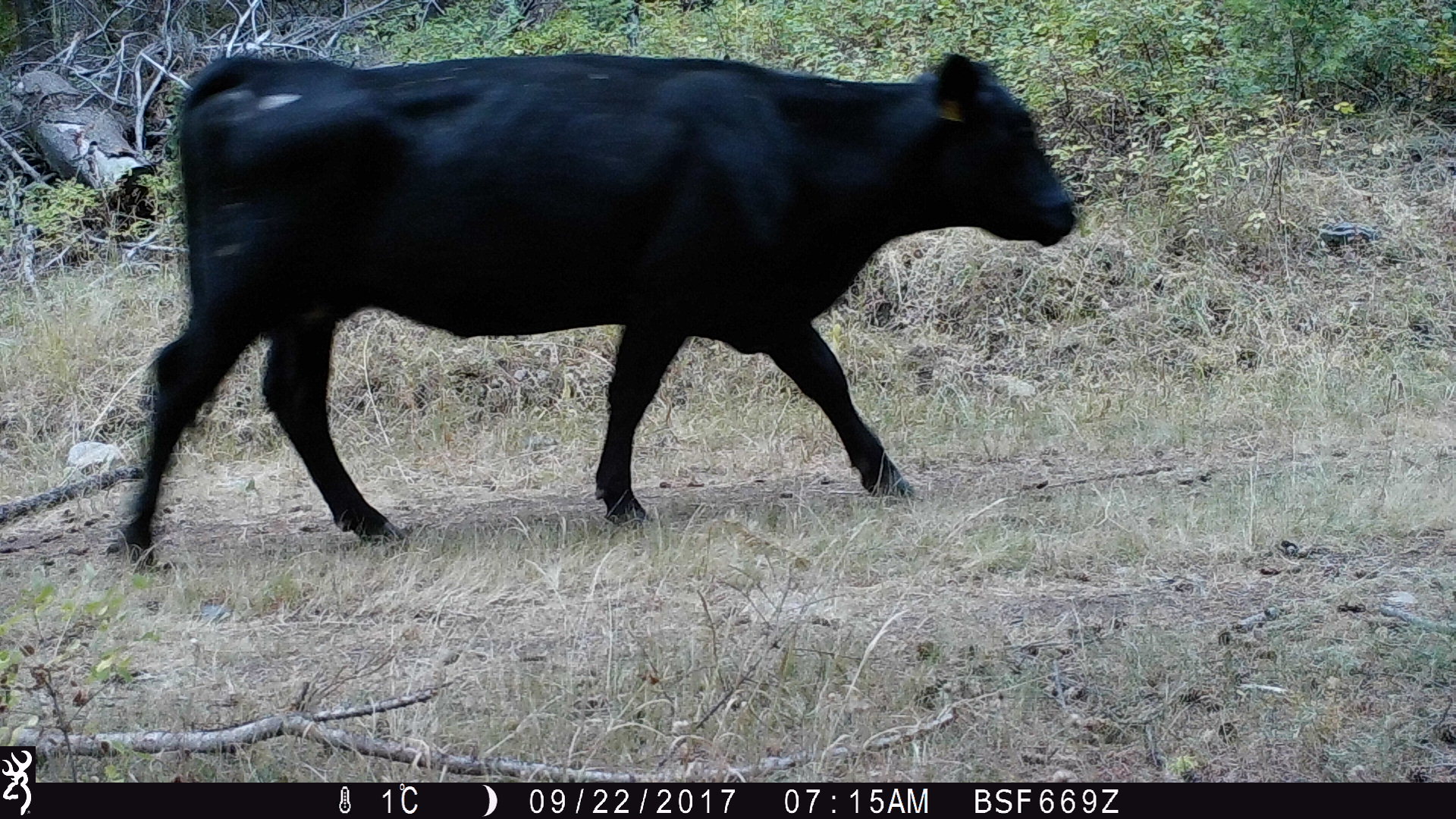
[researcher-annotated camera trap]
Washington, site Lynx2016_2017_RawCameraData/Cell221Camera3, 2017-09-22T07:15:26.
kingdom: Animalia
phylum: Chordata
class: Mammalia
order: Artiodactyla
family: Bovidae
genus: Bos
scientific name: Bos taurus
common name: domestic cattle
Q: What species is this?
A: Domestic cattle (Bos taurus).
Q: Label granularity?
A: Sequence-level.